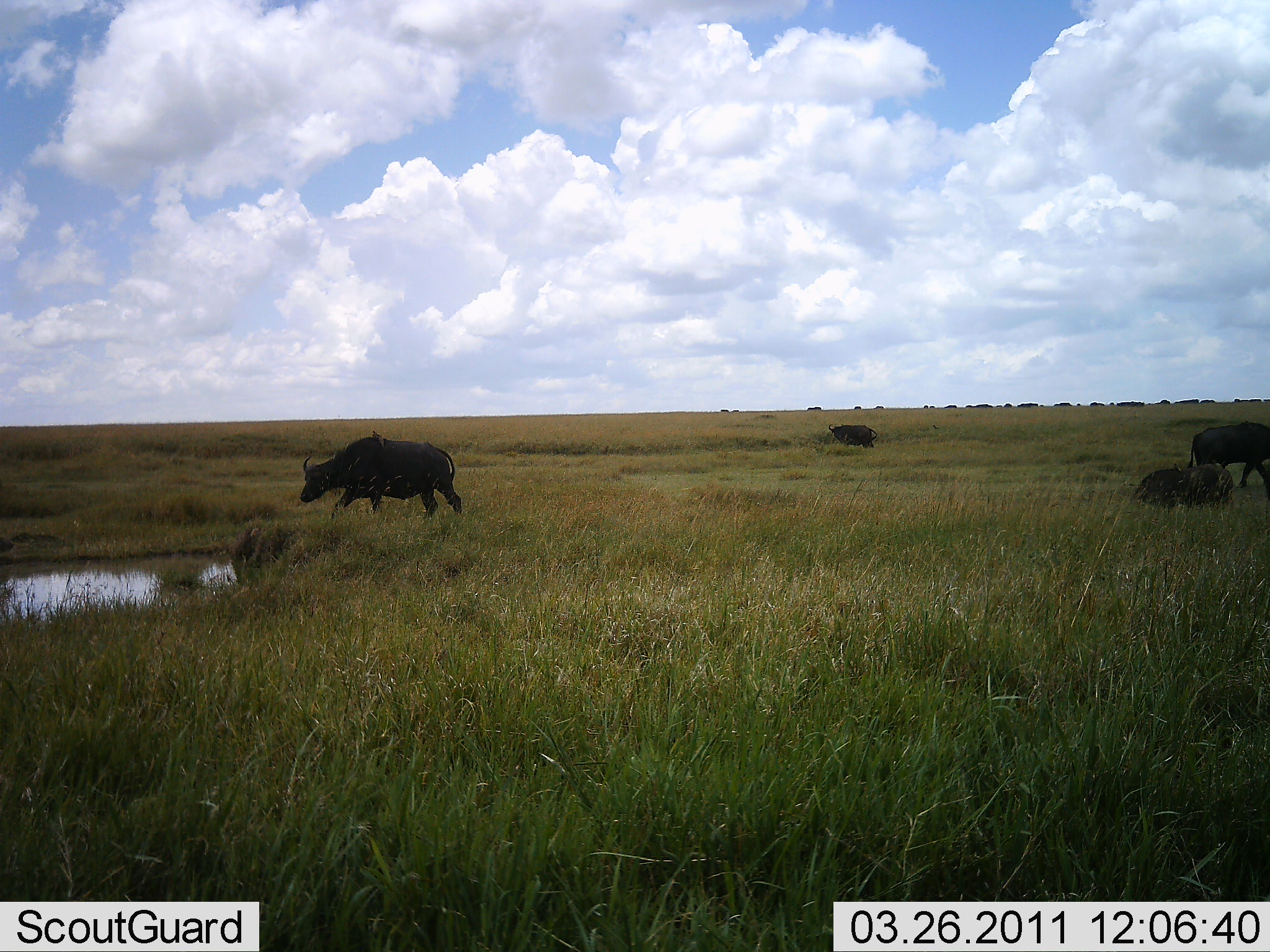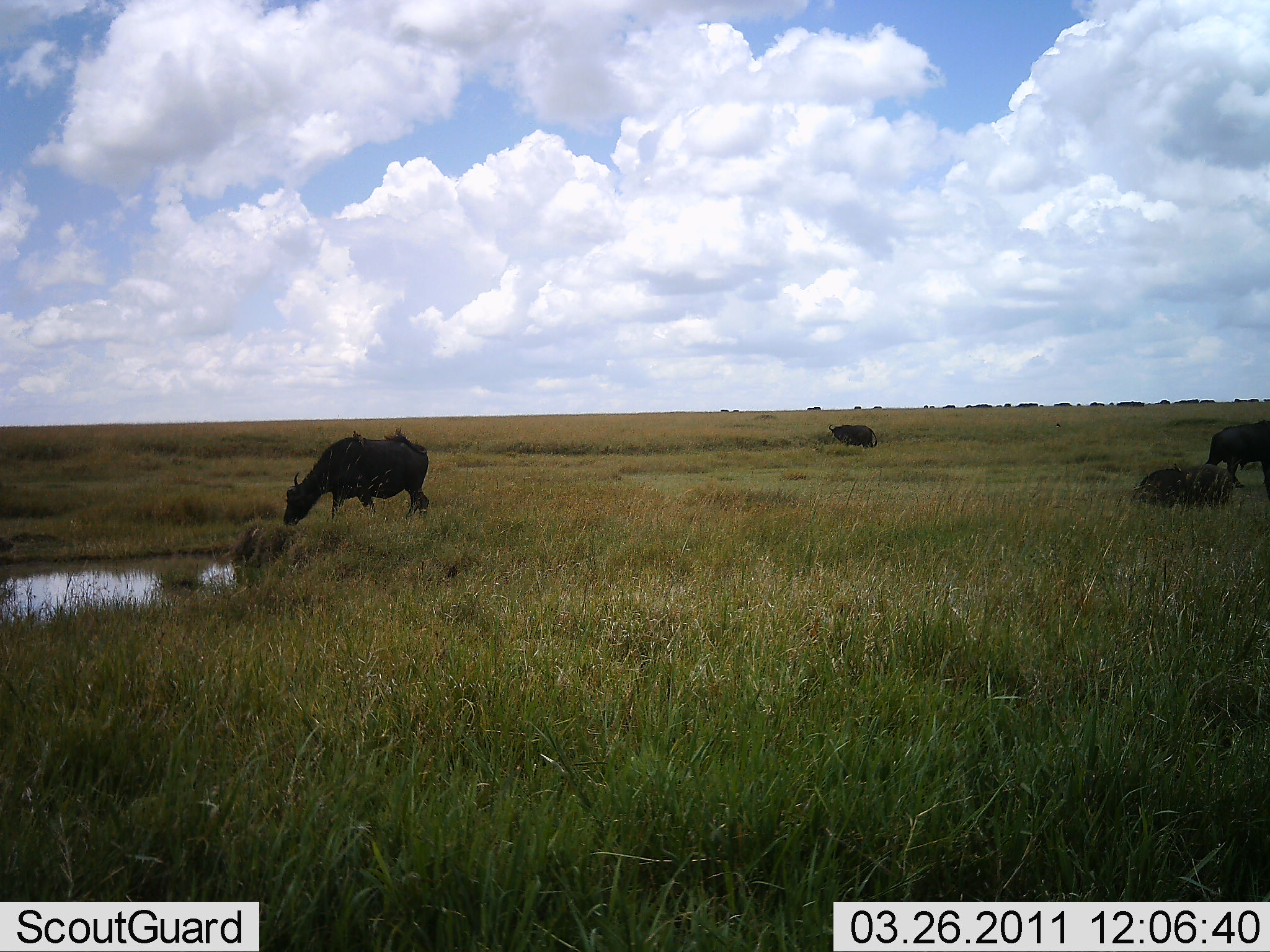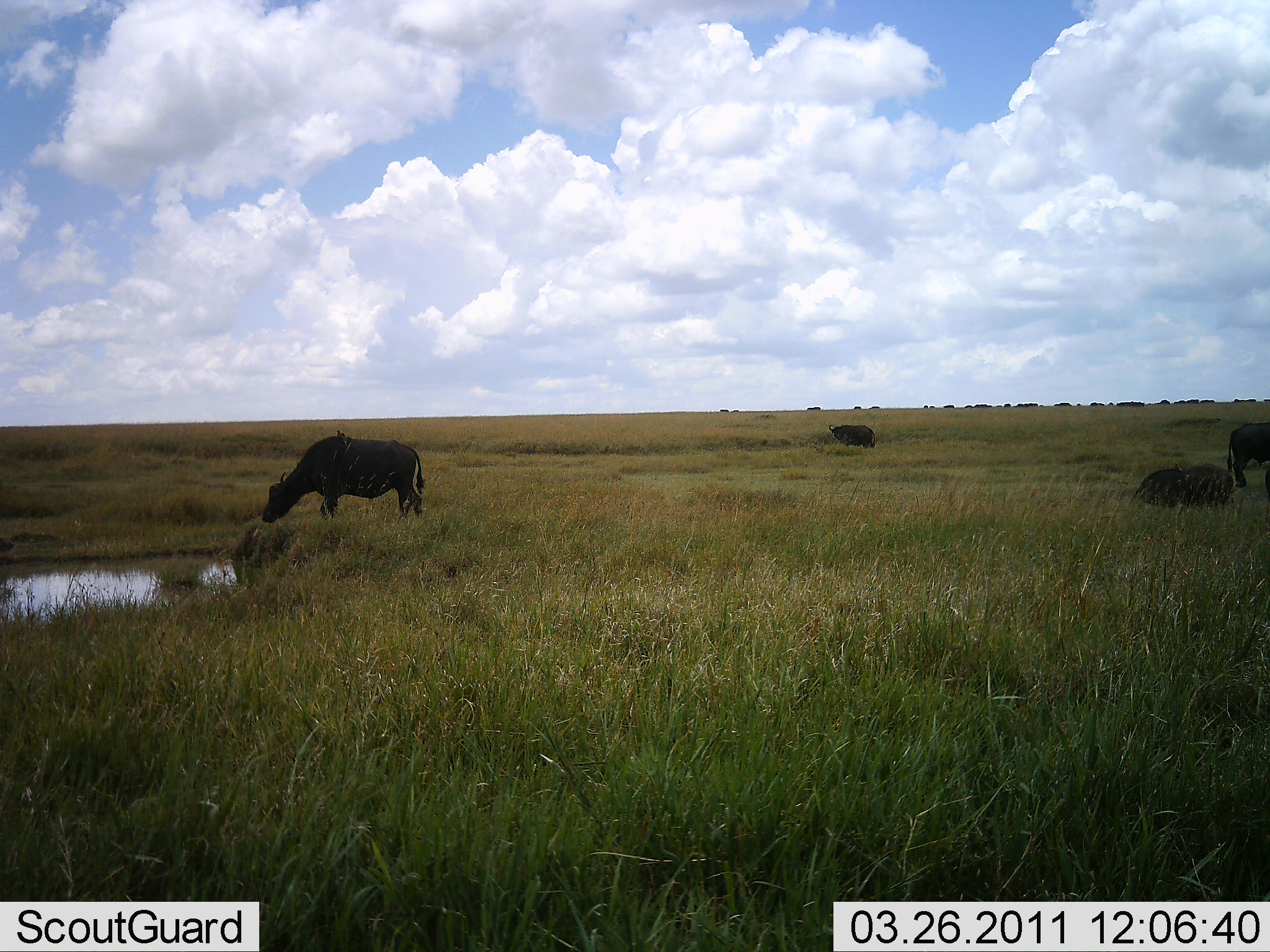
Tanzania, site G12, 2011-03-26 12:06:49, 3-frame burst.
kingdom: Animalia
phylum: Chordata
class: Mammalia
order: Artiodactyla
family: Bovidae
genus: Syncerus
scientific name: Syncerus caffer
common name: cape buffalo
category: buffalo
Buffalo (cape buffalo) (Syncerus caffer), count 4. Behavior (volunteer vote fractions): standing 73%, resting 36%, moving 55%, interacting 0%. Young present (vote fraction): 0%. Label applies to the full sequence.